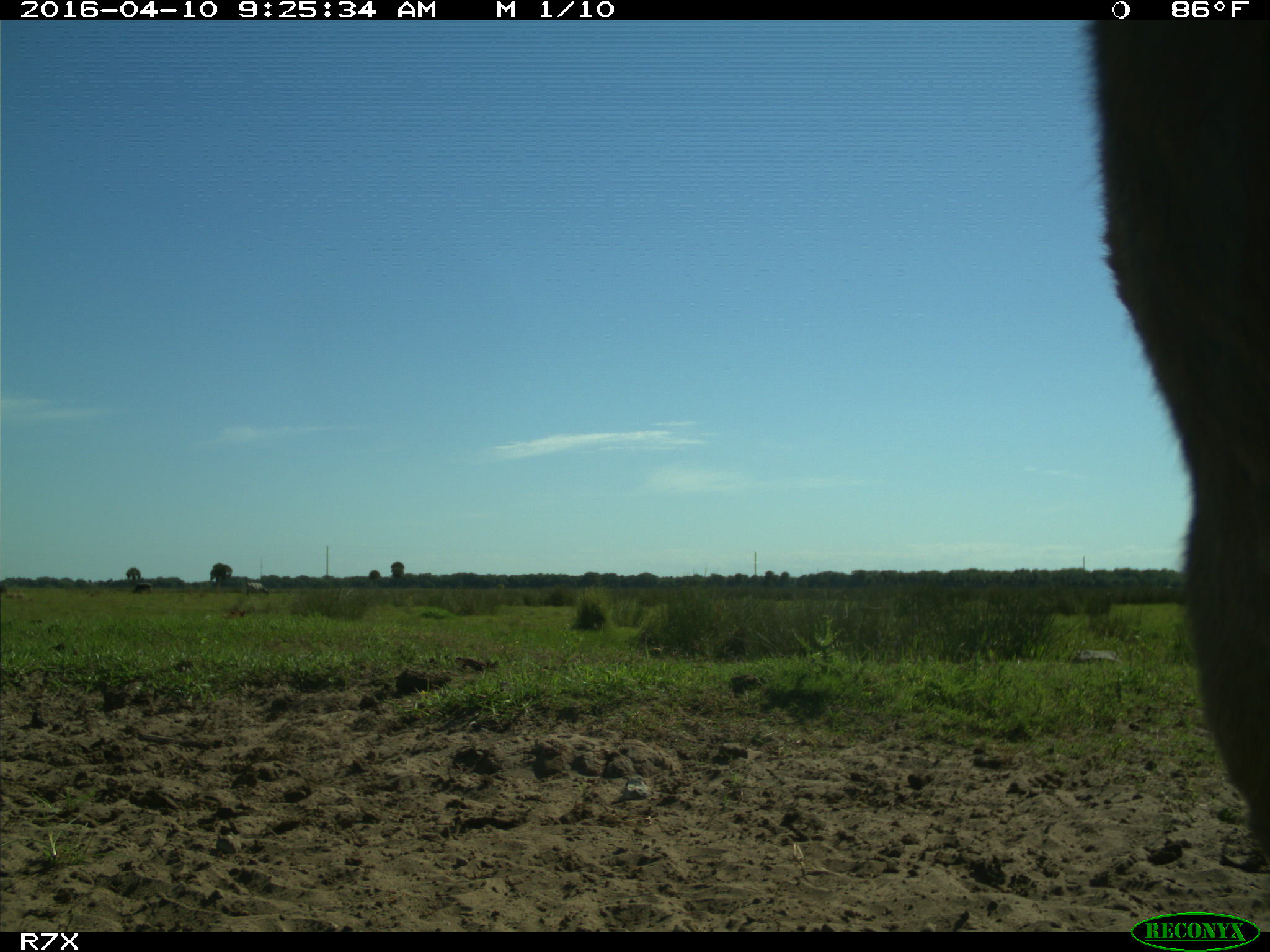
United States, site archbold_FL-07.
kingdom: Animalia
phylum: Chordata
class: Mammalia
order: Artiodactyla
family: Bovidae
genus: Bos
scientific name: Bos taurus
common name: domestic cow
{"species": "Bos taurus (domestic cow)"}